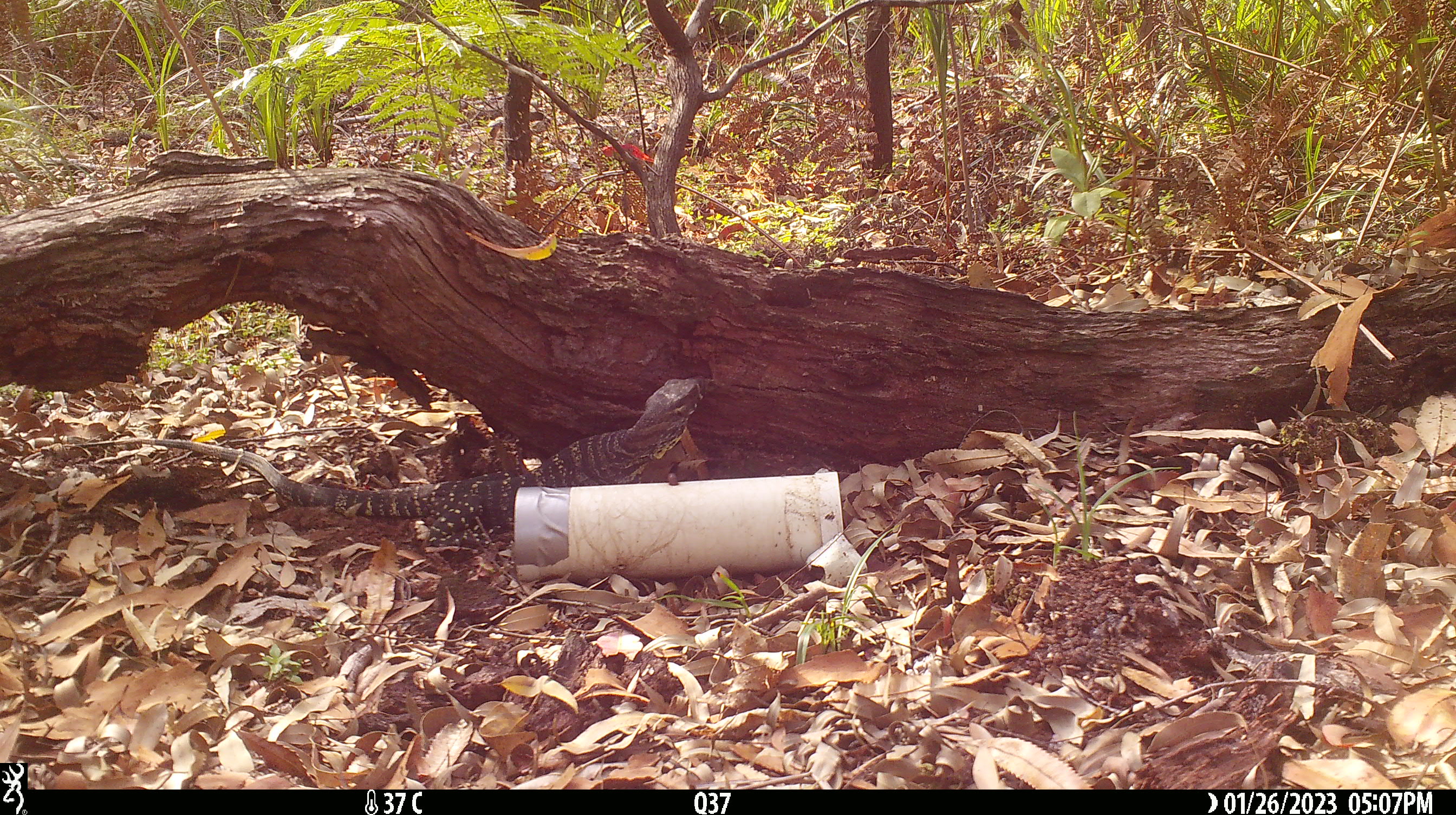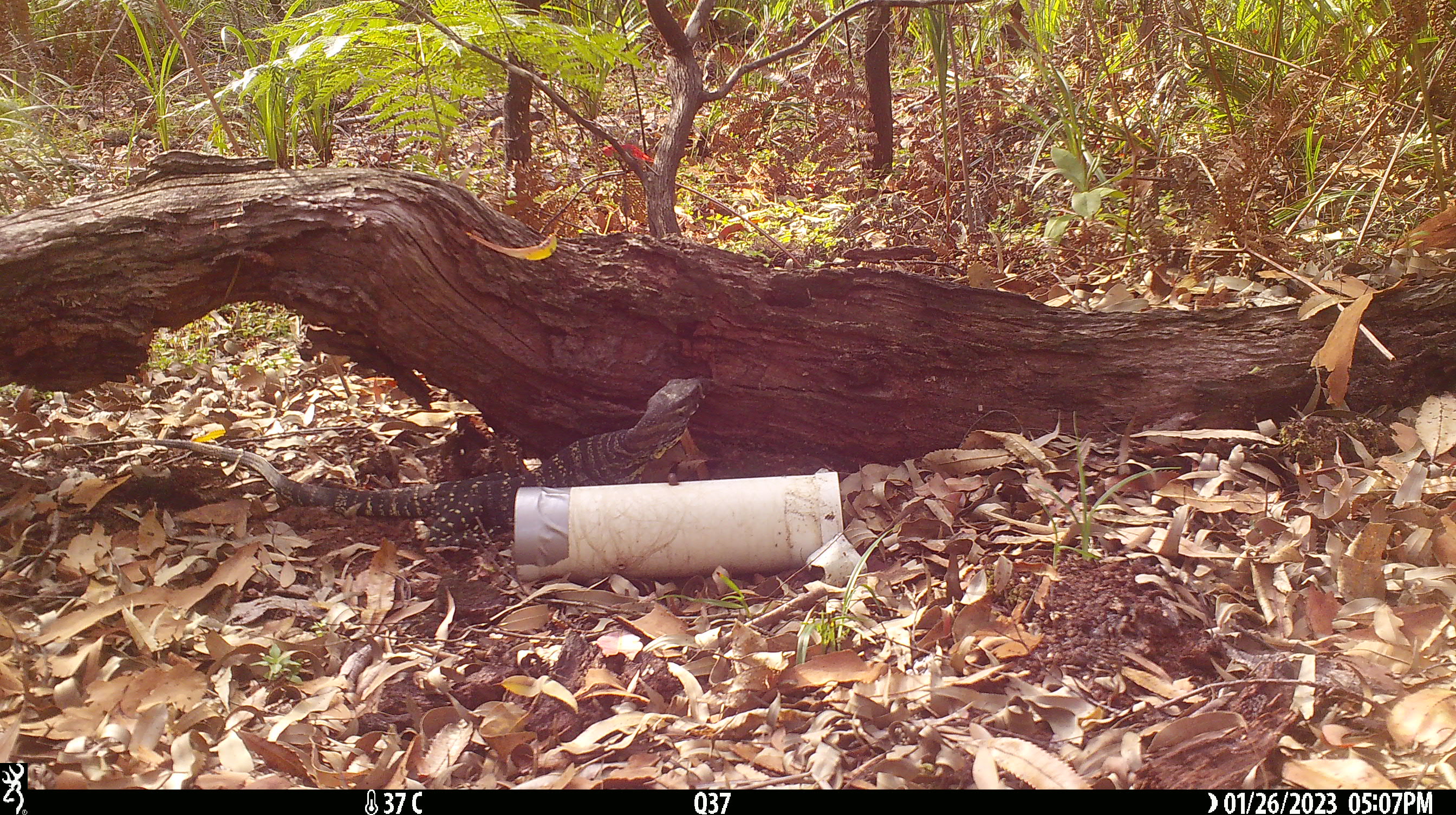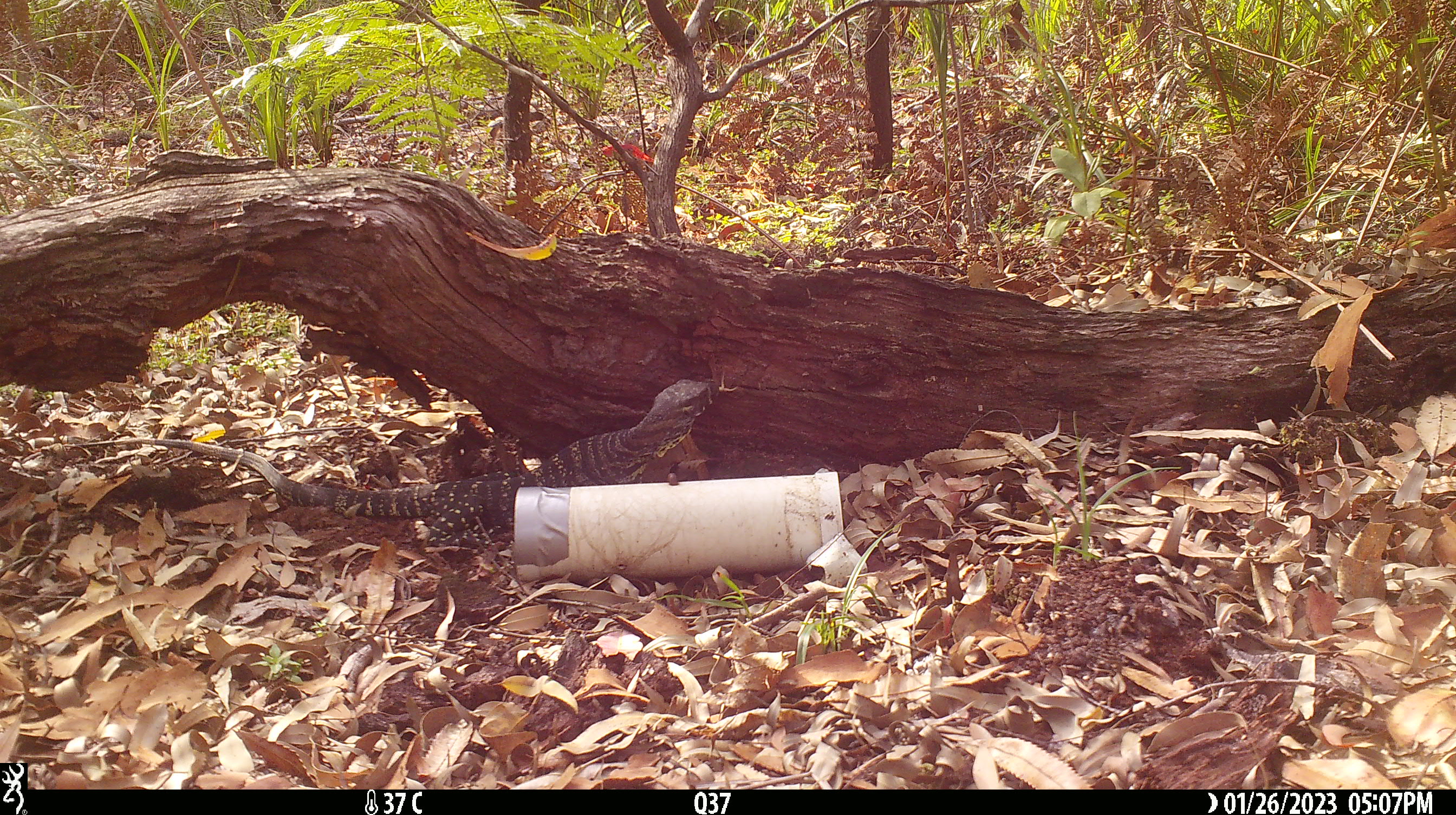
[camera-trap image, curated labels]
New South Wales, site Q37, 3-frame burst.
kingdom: Animalia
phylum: Chordata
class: Reptilia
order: Squamata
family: Varanidae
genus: Varanus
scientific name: Varanus varius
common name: lace monitor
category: goanna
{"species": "goanna (lace monitor) (Varanus varius)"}